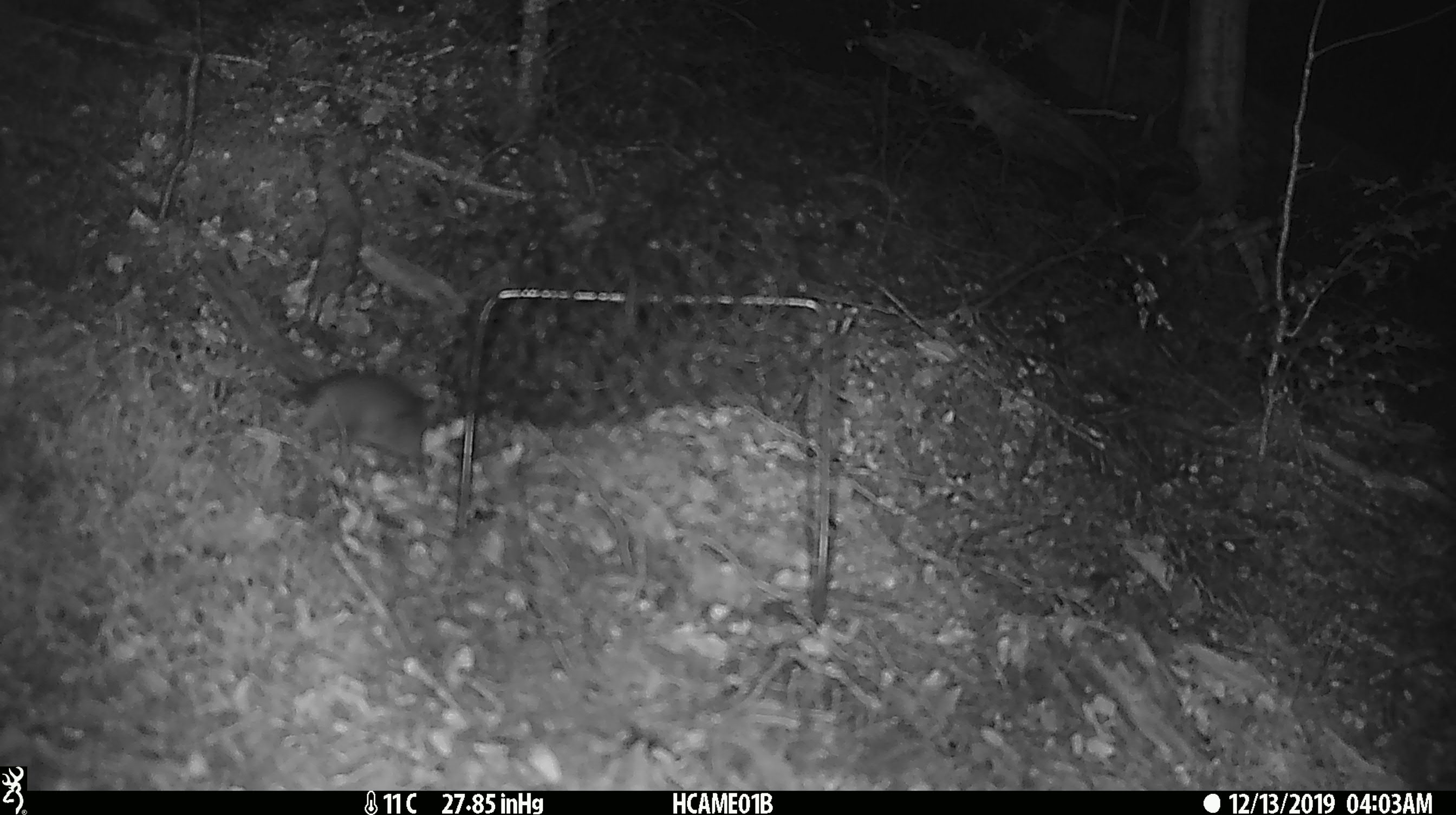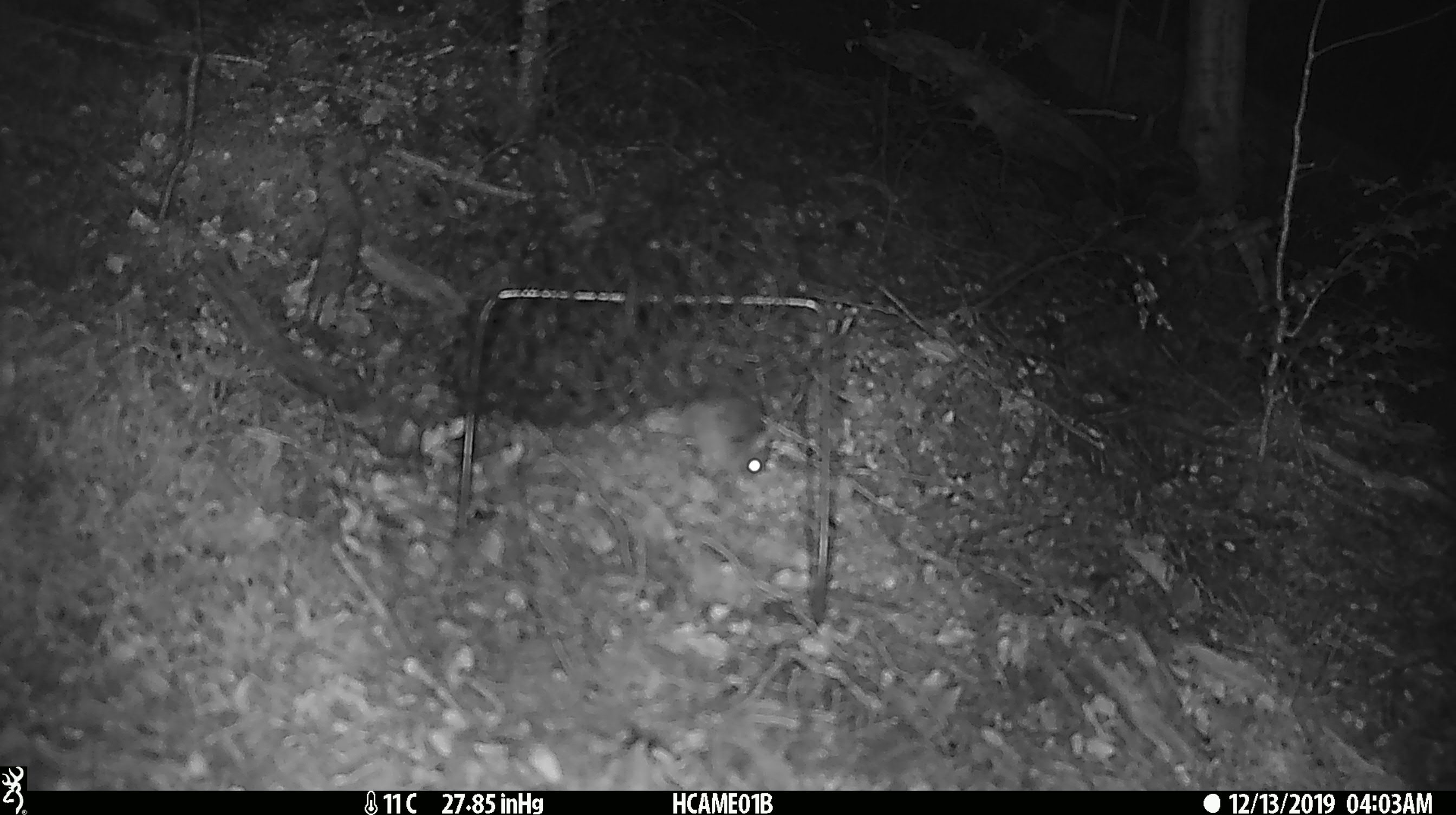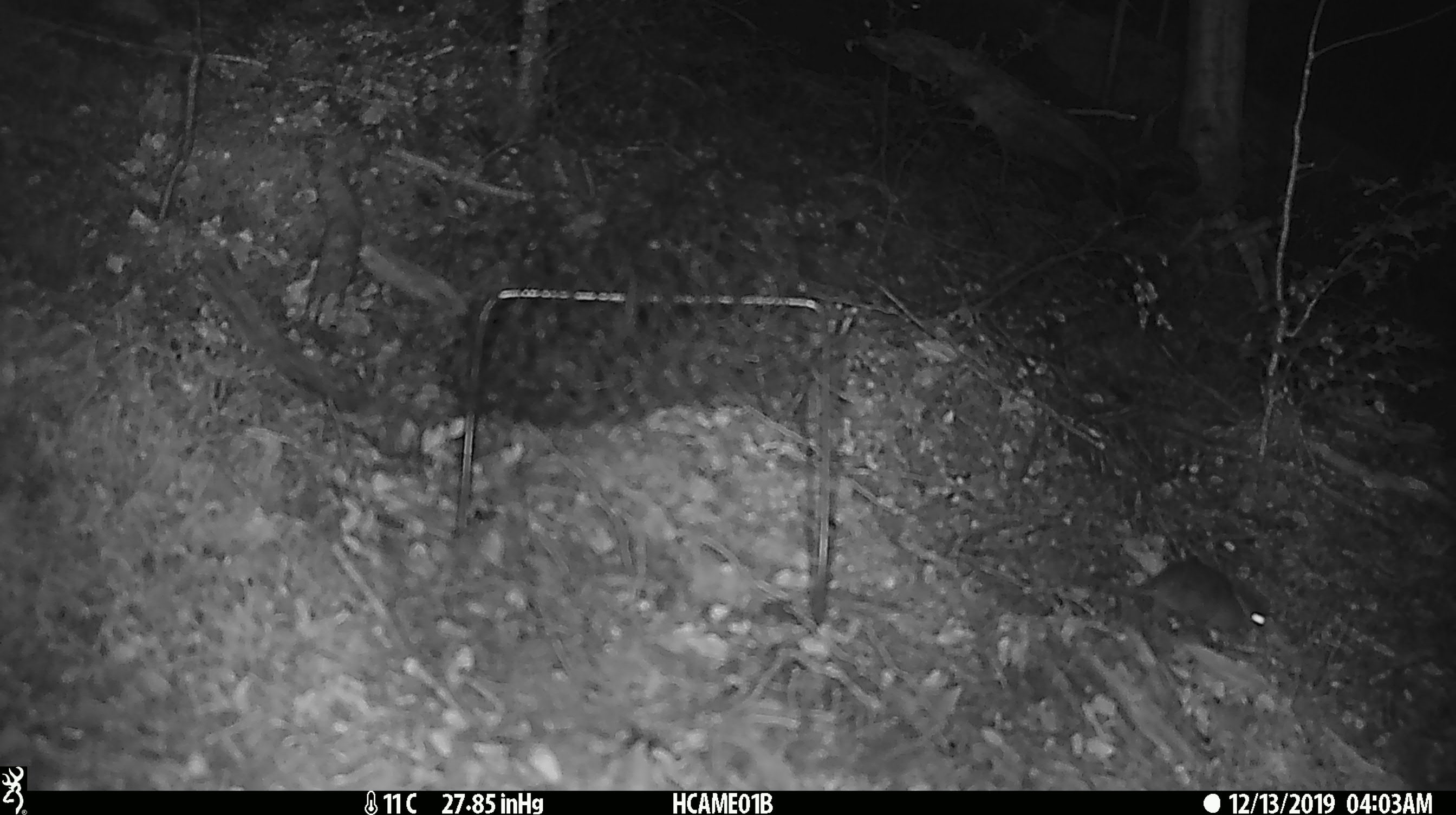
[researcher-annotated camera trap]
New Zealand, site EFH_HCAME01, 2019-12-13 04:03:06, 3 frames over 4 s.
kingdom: Animalia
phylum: Chordata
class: Mammalia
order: Rodentia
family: Muridae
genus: Mus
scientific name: Mus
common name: mouse